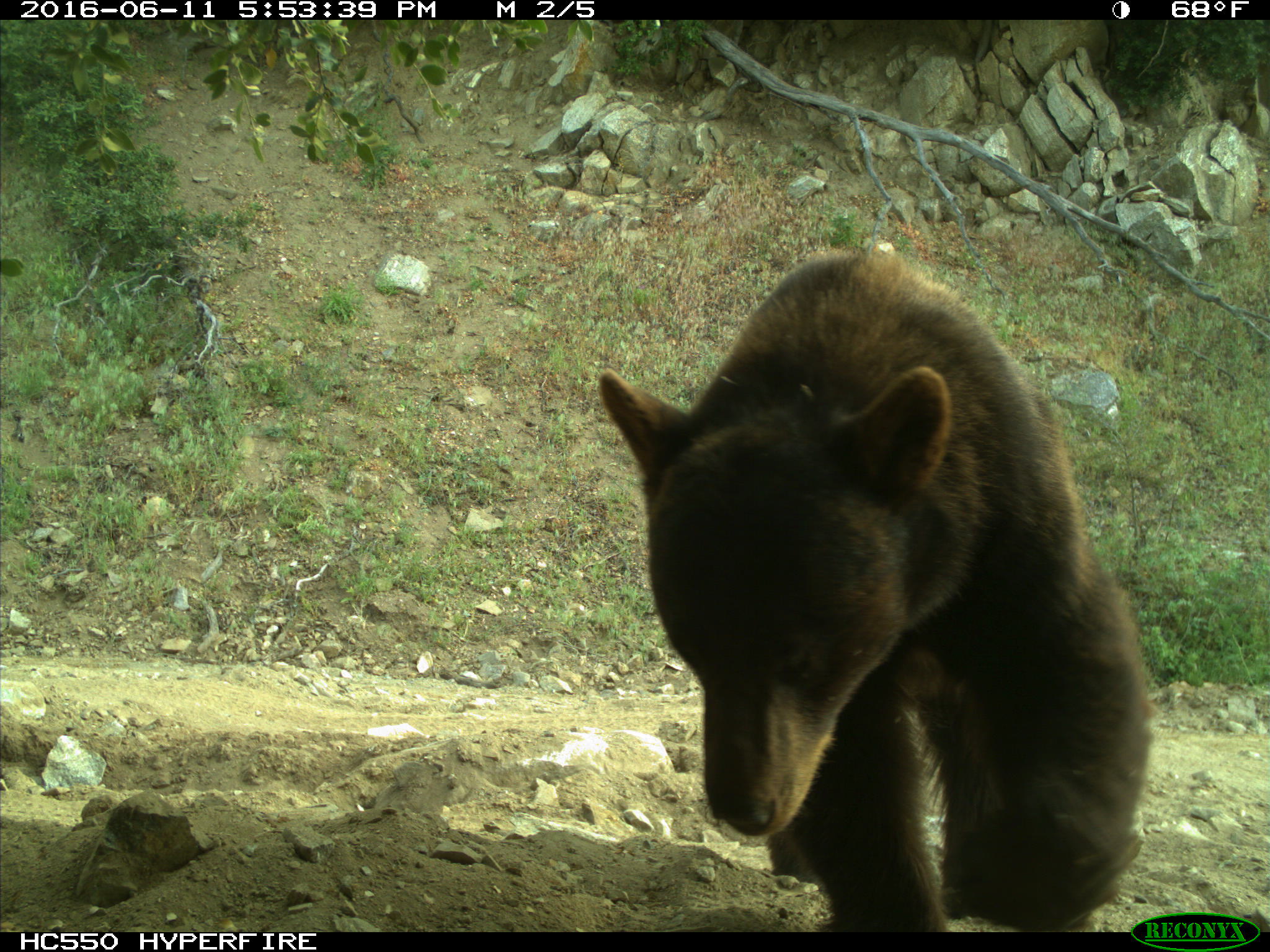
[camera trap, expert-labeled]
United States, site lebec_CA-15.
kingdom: Animalia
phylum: Chordata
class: Mammalia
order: Carnivora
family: Ursidae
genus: Ursus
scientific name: Ursus americanus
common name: american black bear